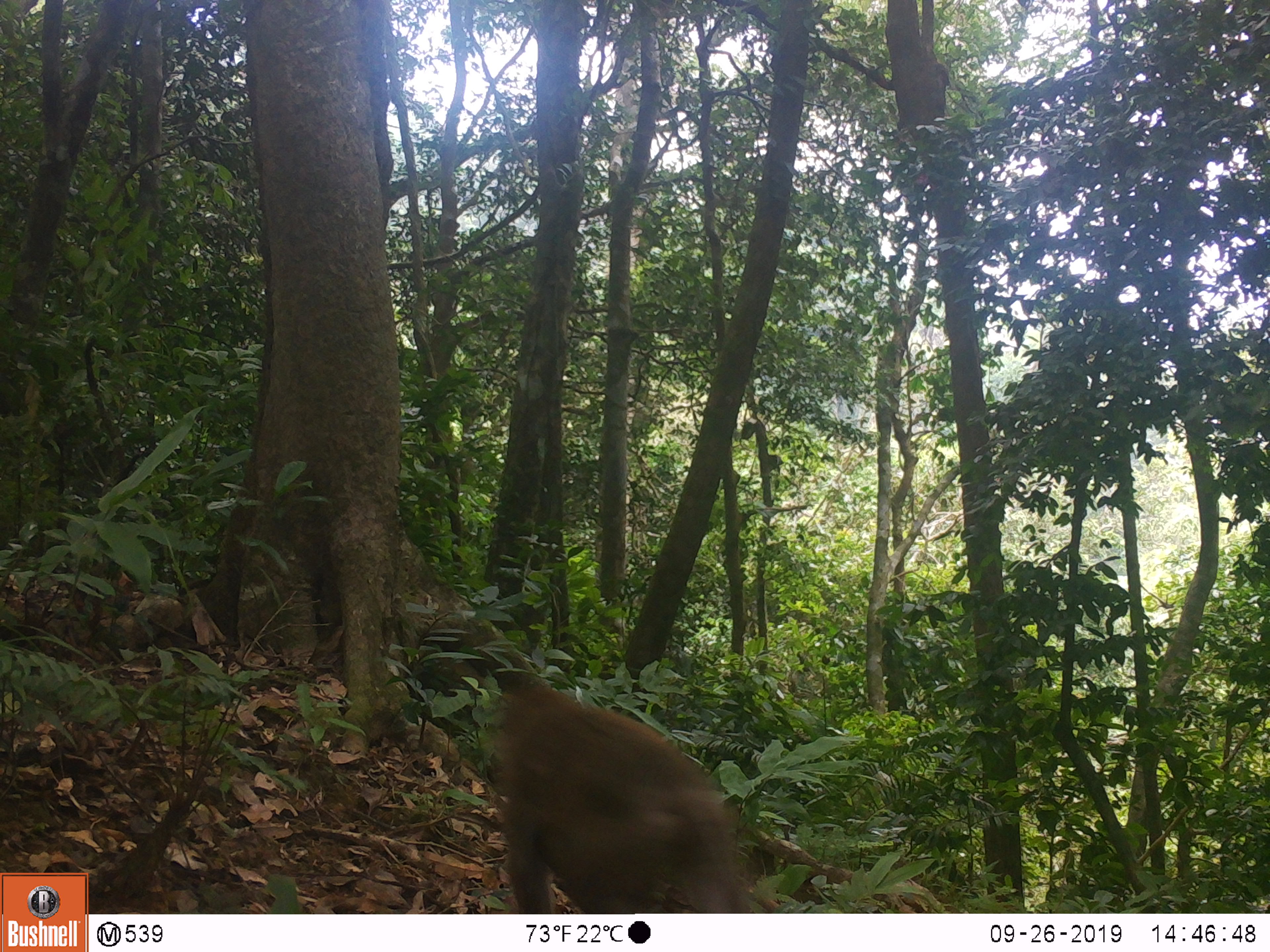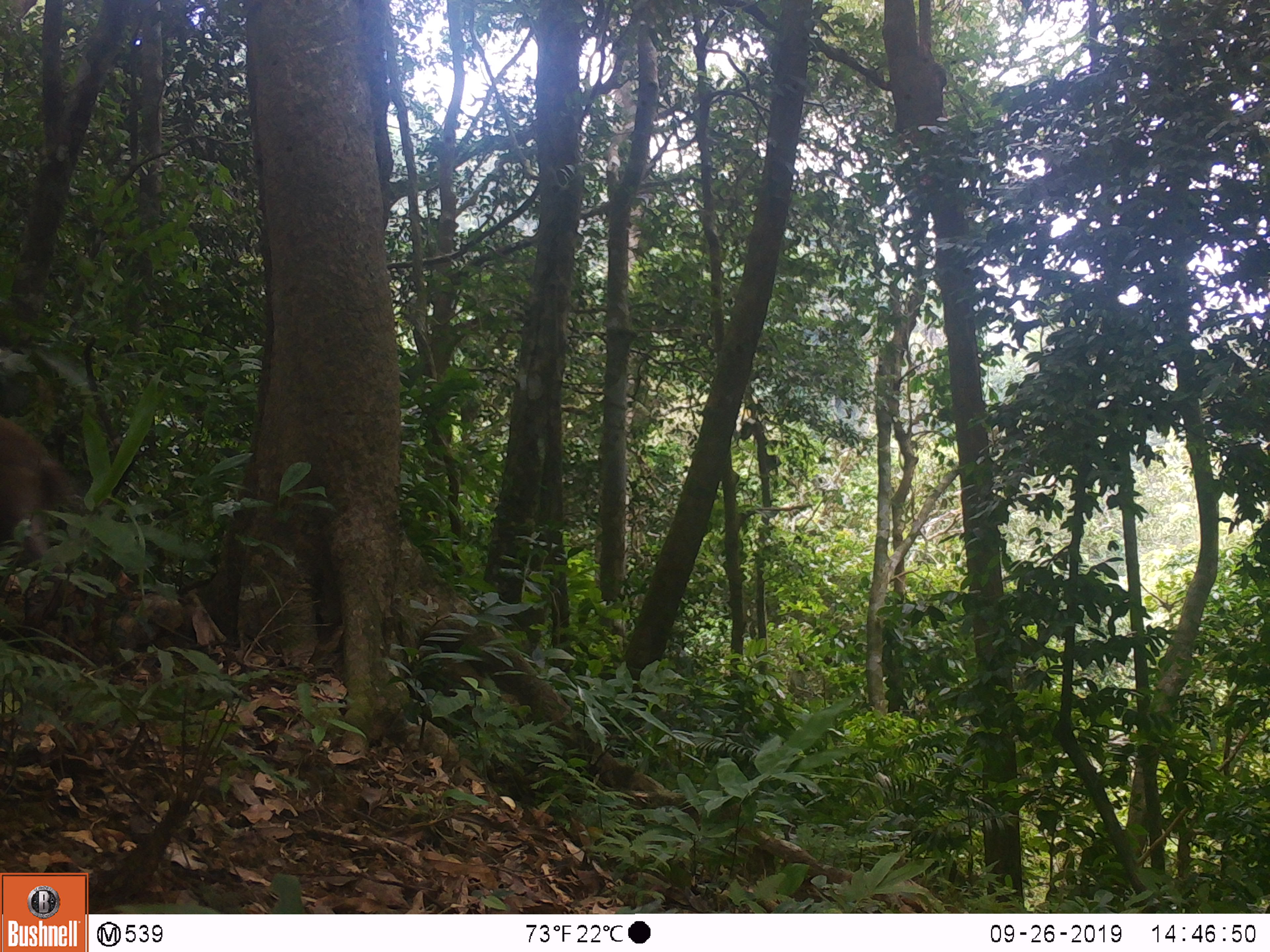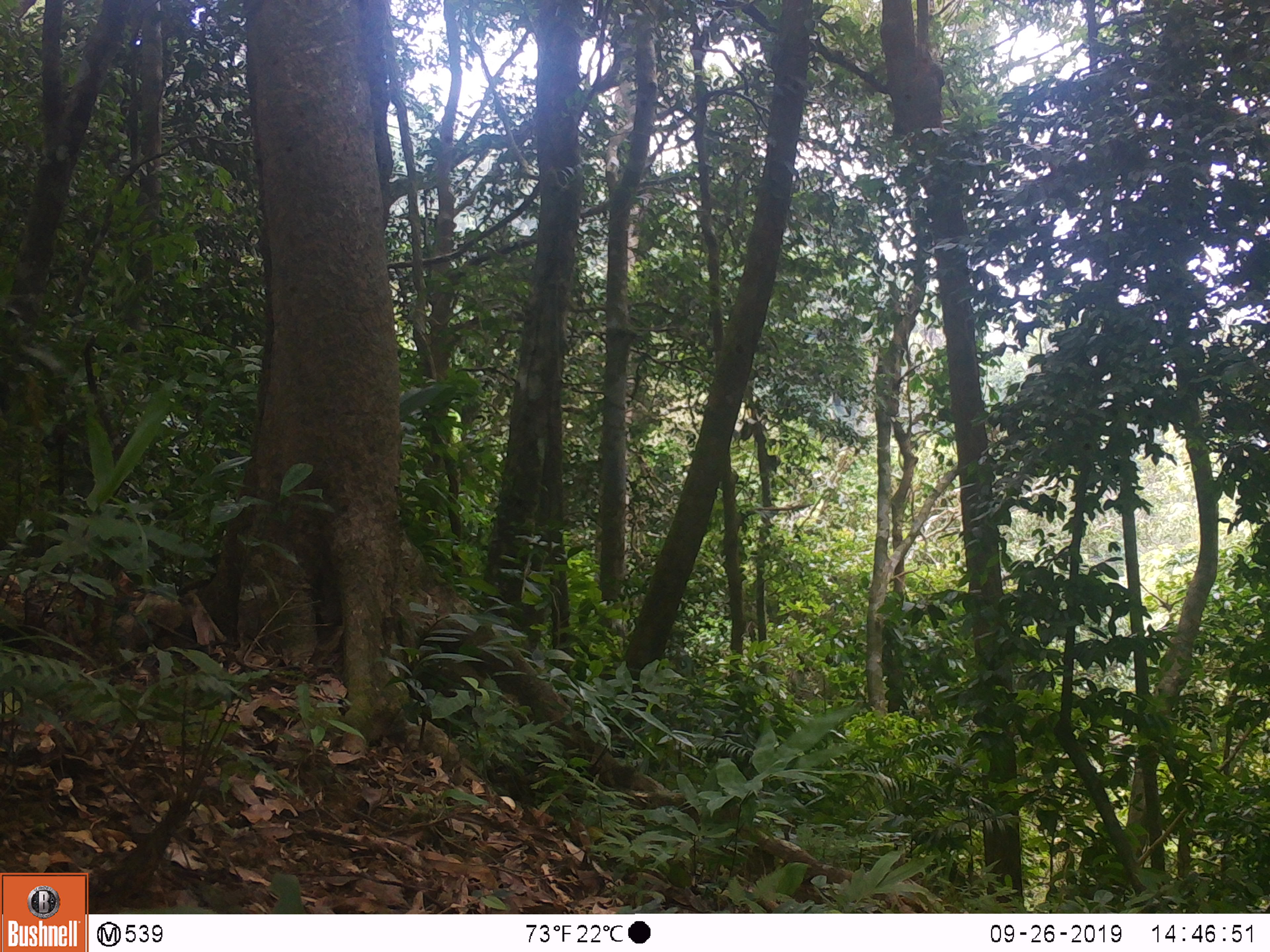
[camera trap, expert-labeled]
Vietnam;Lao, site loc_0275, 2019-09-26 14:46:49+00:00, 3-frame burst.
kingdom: Animalia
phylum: Chordata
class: Mammalia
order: Primates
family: Cercopithecidae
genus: Macaca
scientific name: Macaca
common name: macaques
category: assam or rhesus macaque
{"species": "assam or rhesus macaque (macaques) (Macaca)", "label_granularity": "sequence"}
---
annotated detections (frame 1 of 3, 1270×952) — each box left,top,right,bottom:
assam or rhesus macaque: 494,679,752,913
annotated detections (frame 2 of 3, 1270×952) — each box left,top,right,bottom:
assam or rhesus macaque: 0,415,76,586